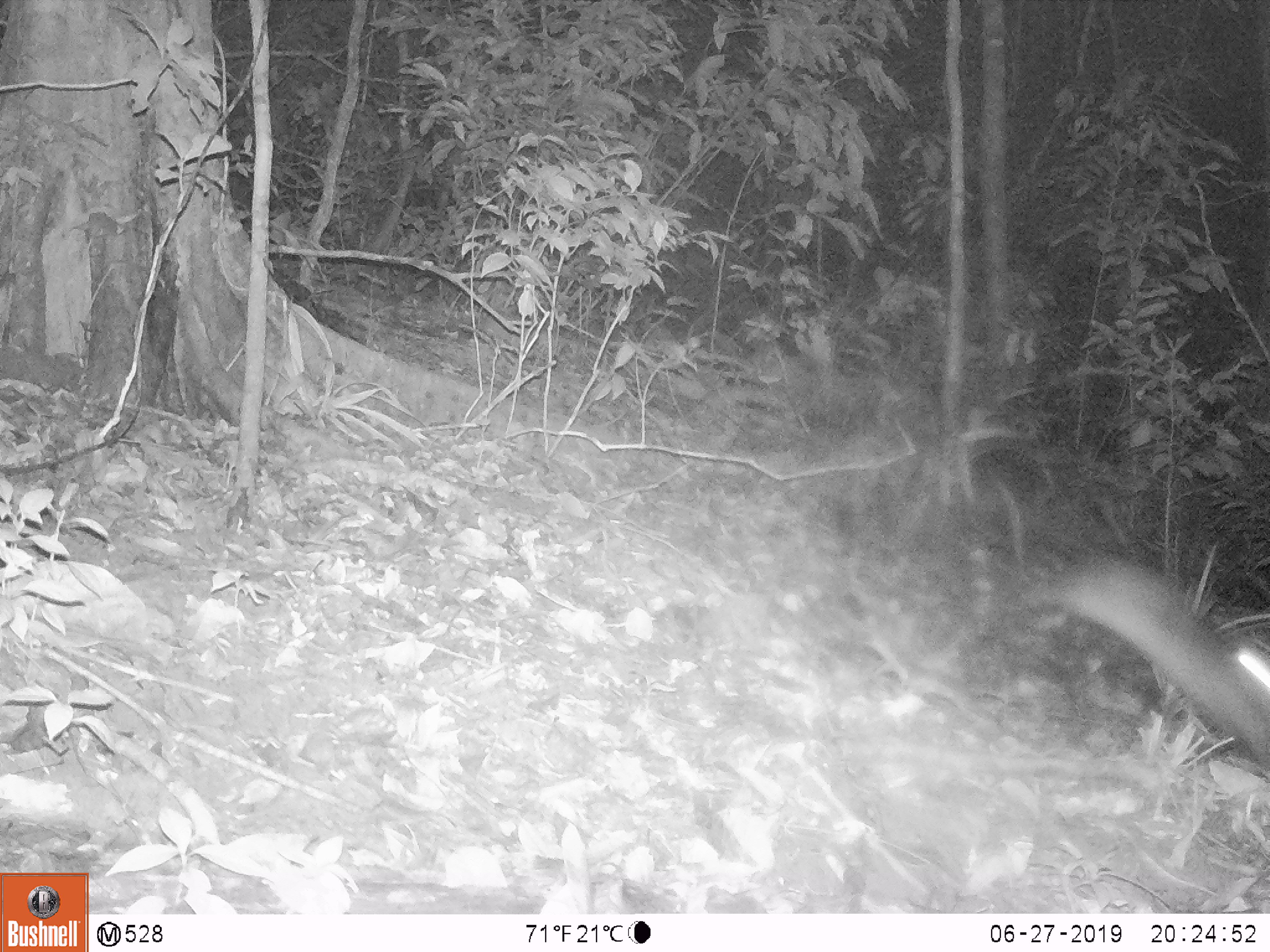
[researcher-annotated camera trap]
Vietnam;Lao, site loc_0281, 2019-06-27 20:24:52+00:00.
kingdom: Animalia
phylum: Chordata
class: Mammalia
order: Carnivora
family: Mustelidae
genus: Melogale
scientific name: Melogale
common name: ferret badger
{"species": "ferret badger (Melogale)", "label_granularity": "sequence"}